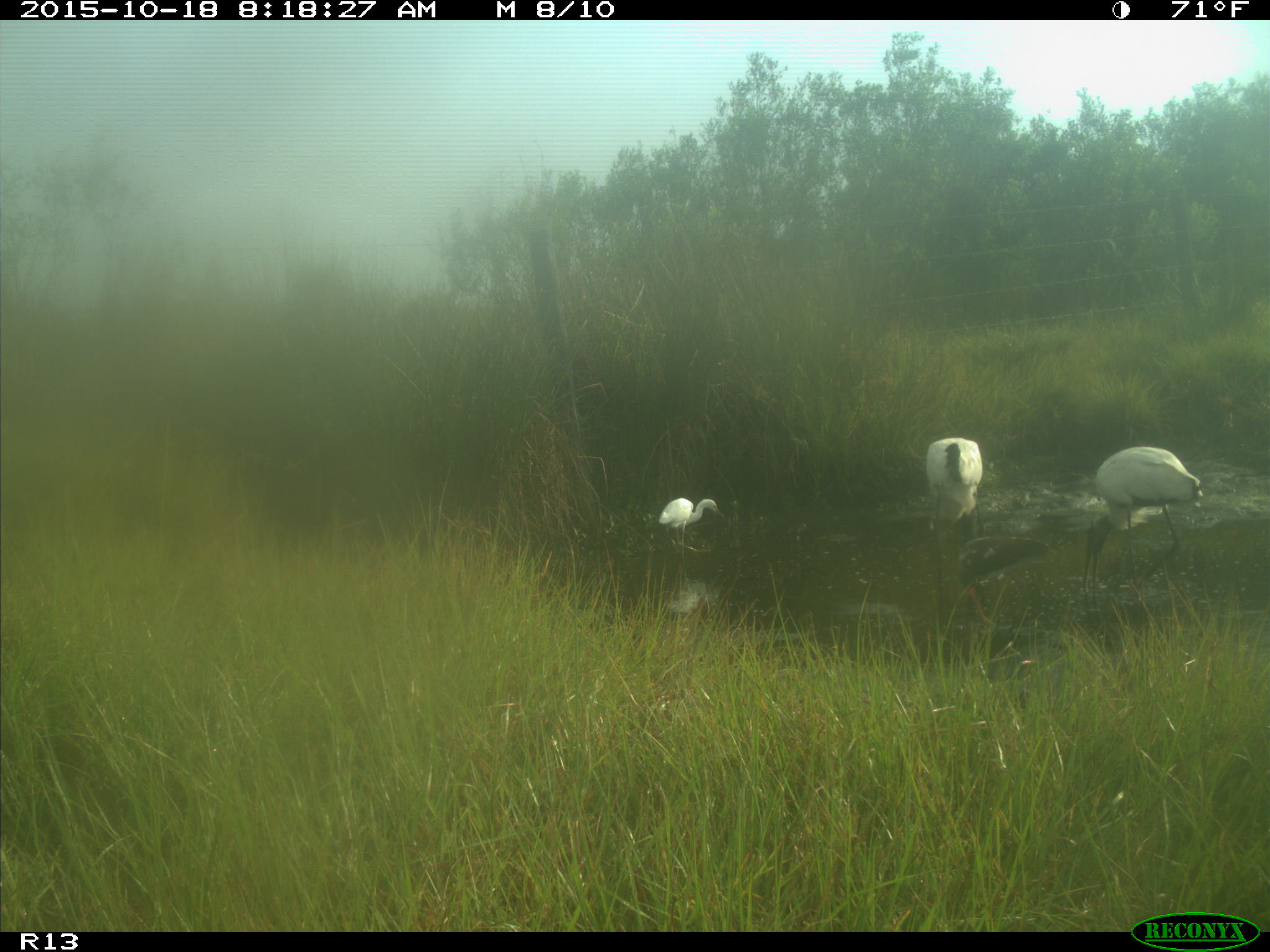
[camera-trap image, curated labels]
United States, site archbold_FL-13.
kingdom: Animalia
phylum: Chordata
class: Aves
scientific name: Aves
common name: birds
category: unidentified bird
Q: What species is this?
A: Unidentified bird (birds) (Aves).